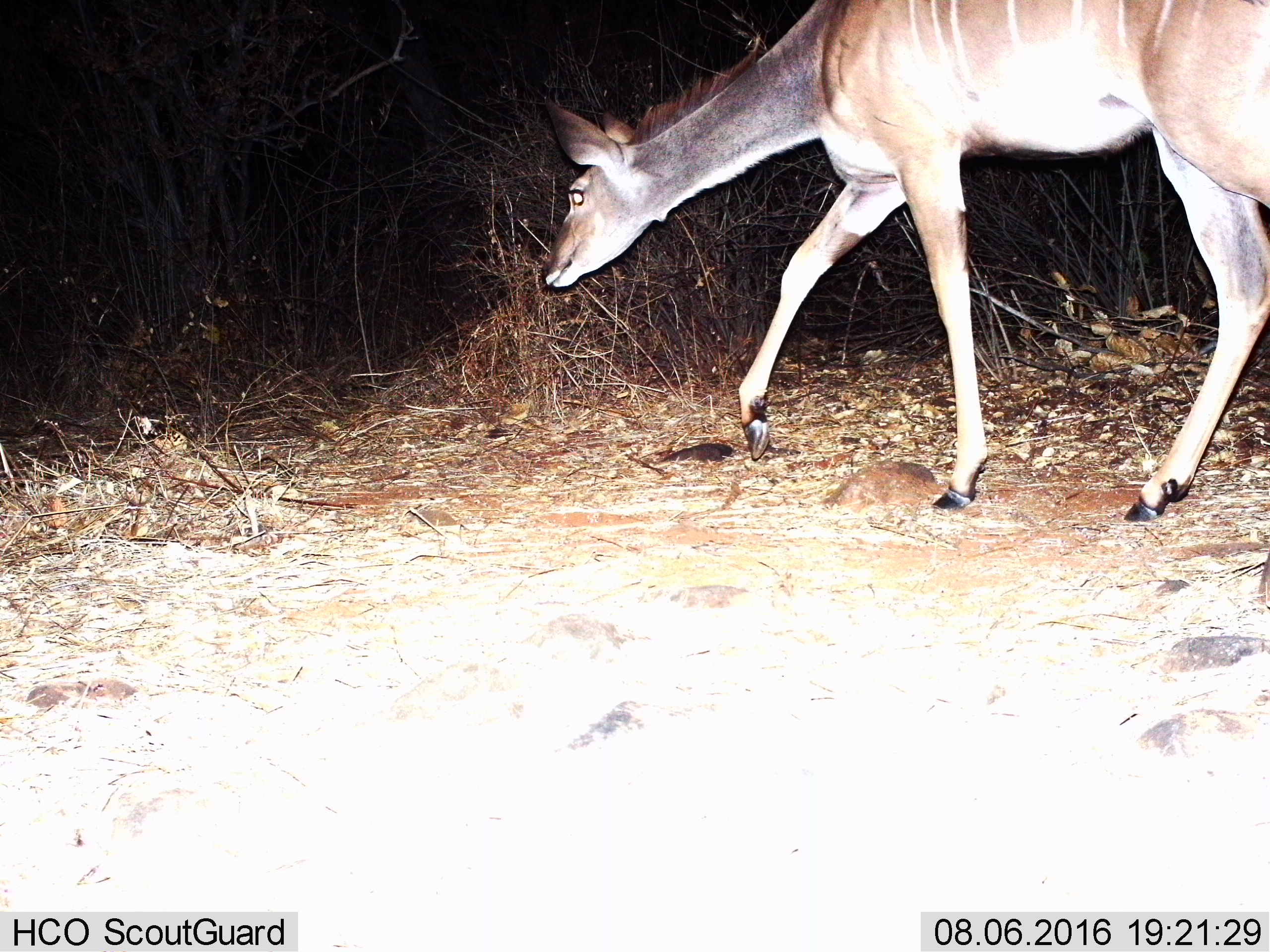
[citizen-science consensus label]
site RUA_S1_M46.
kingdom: Animalia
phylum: Chordata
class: Mammalia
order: Artiodactyla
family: Bovidae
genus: Tragelaphus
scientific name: Tragelaphus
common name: kudu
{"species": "kudu (Tragelaphus)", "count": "1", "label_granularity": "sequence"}